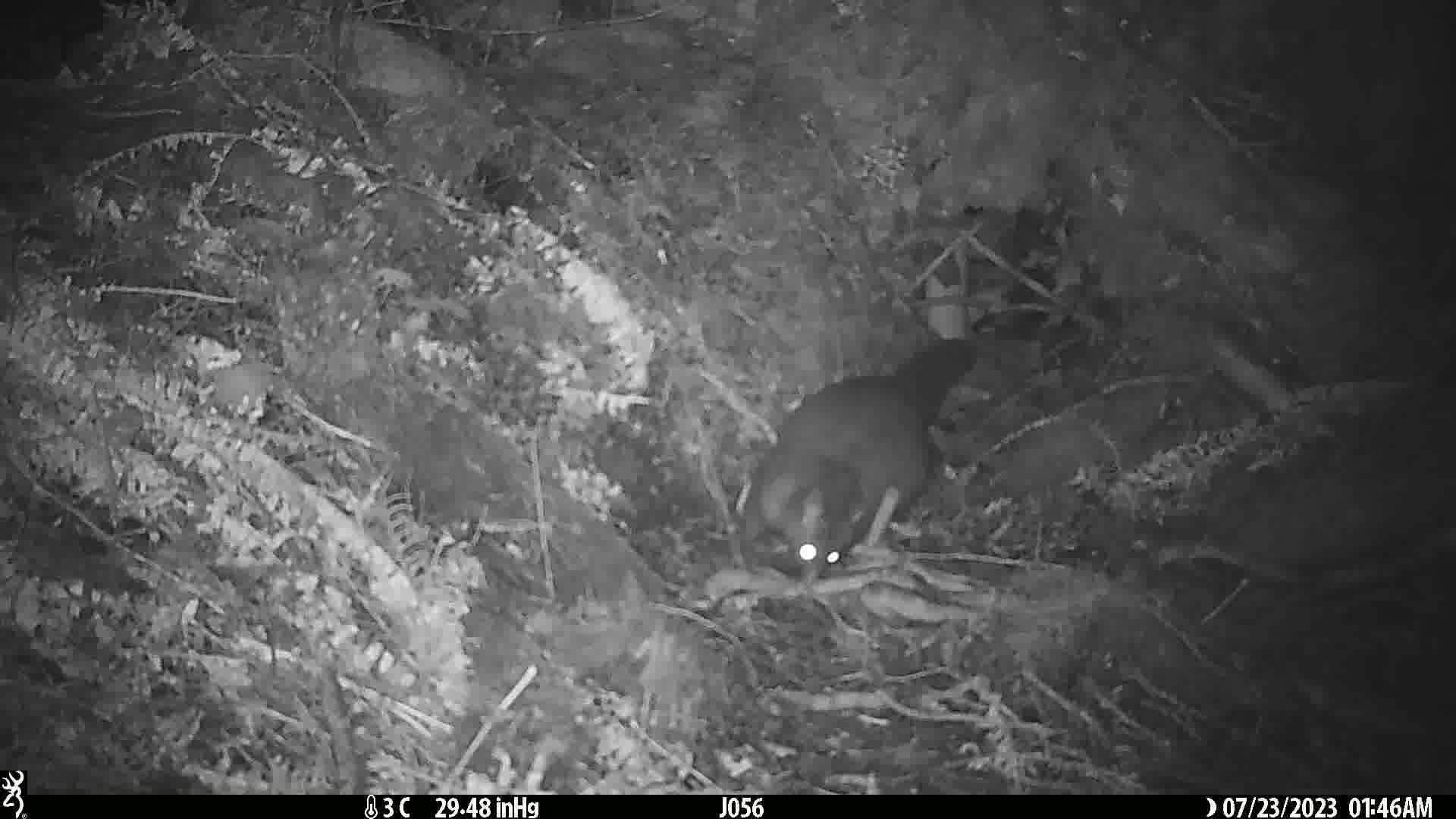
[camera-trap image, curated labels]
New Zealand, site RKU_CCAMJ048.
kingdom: Animalia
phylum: Chordata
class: Mammalia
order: Diprotodontia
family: Phalangeridae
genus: Trichosurus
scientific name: Trichosurus vulpecula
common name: common brushtail possum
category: possum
Possum (common brushtail possum) (Trichosurus vulpecula).